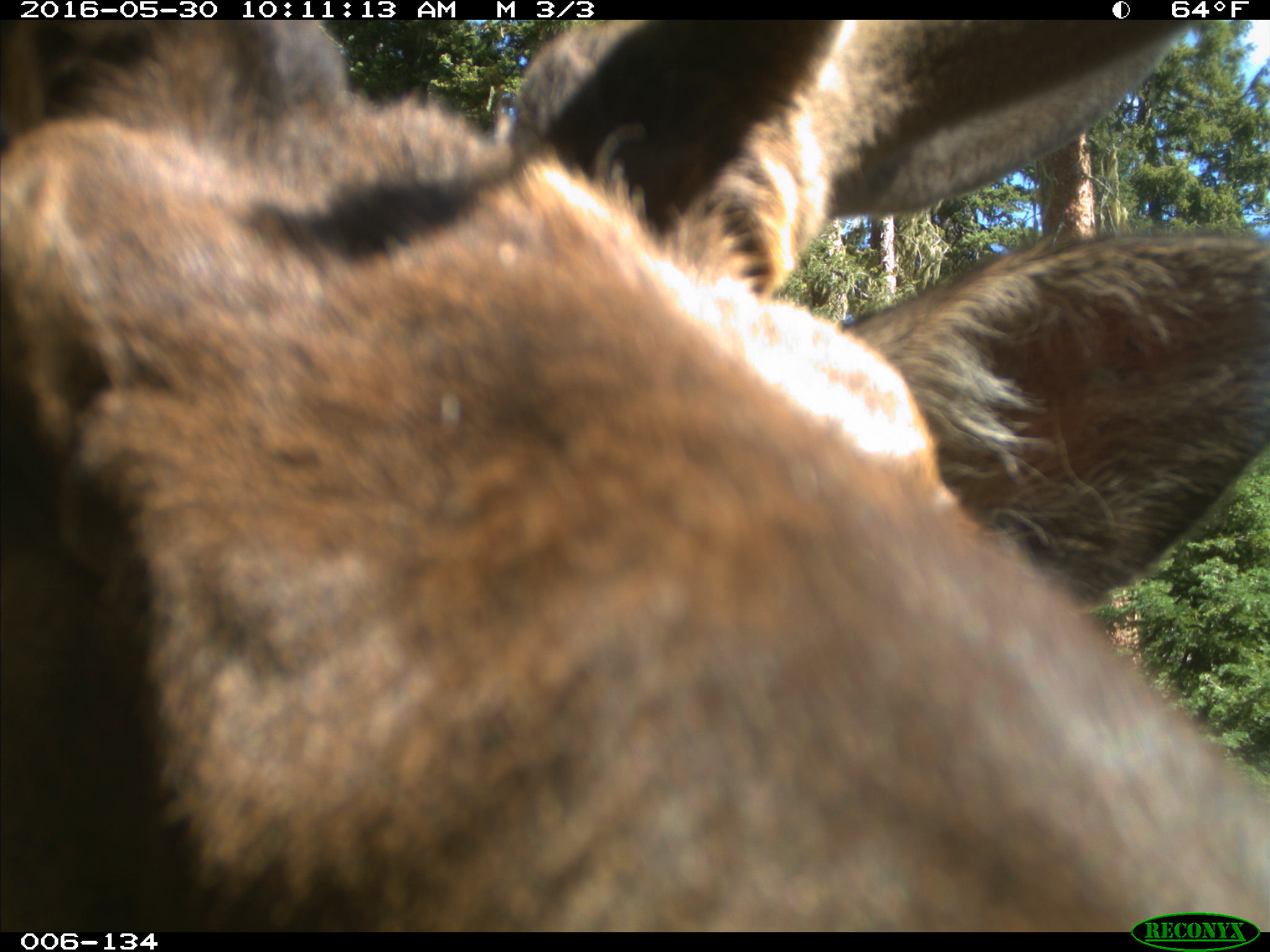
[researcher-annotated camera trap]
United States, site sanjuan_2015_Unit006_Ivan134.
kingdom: Animalia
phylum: Chordata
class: Mammalia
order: Artiodactyla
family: Cervidae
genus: Cervus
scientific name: Cervus elaphus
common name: red deer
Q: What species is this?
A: Cervus elaphus (red deer).